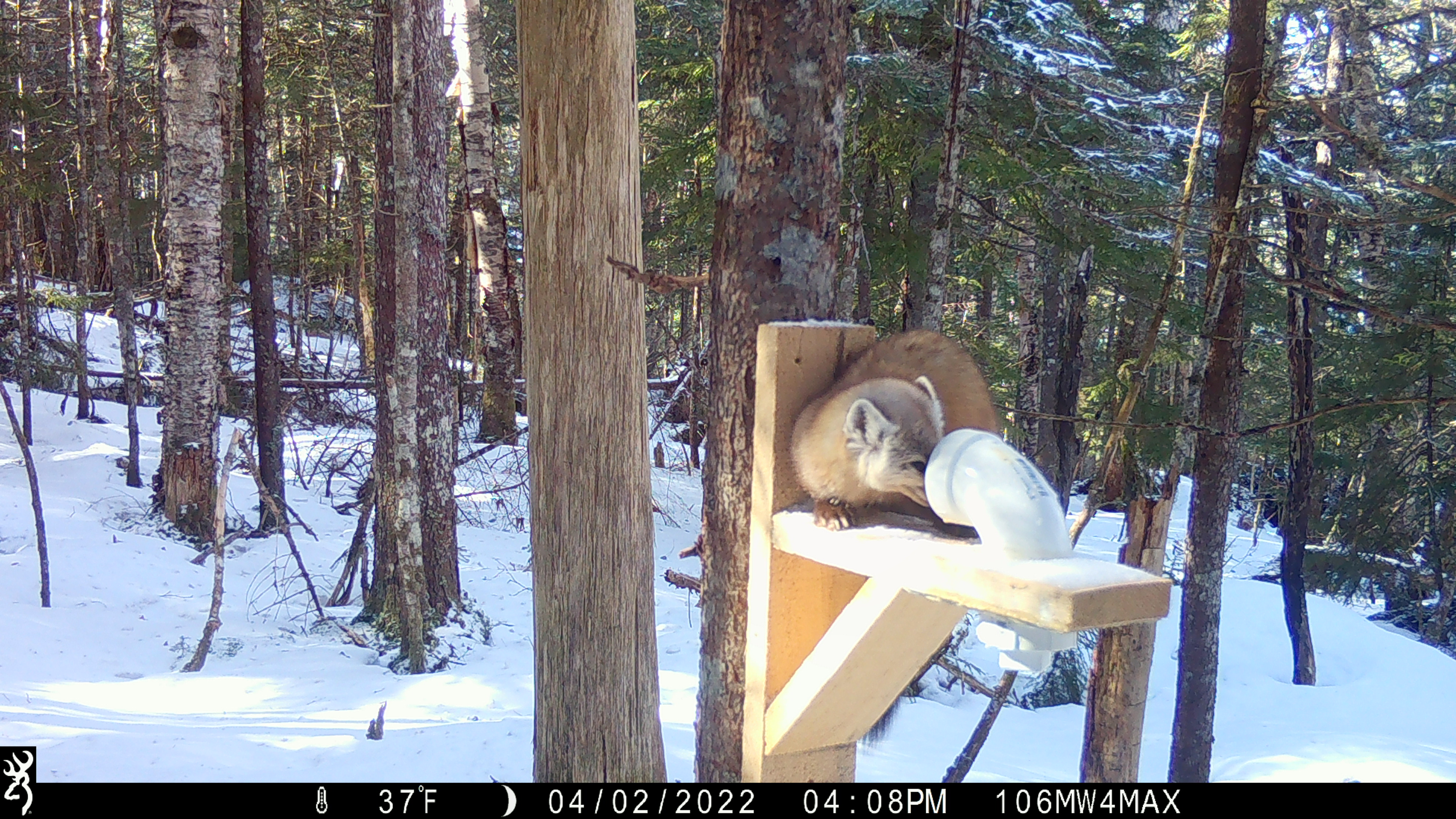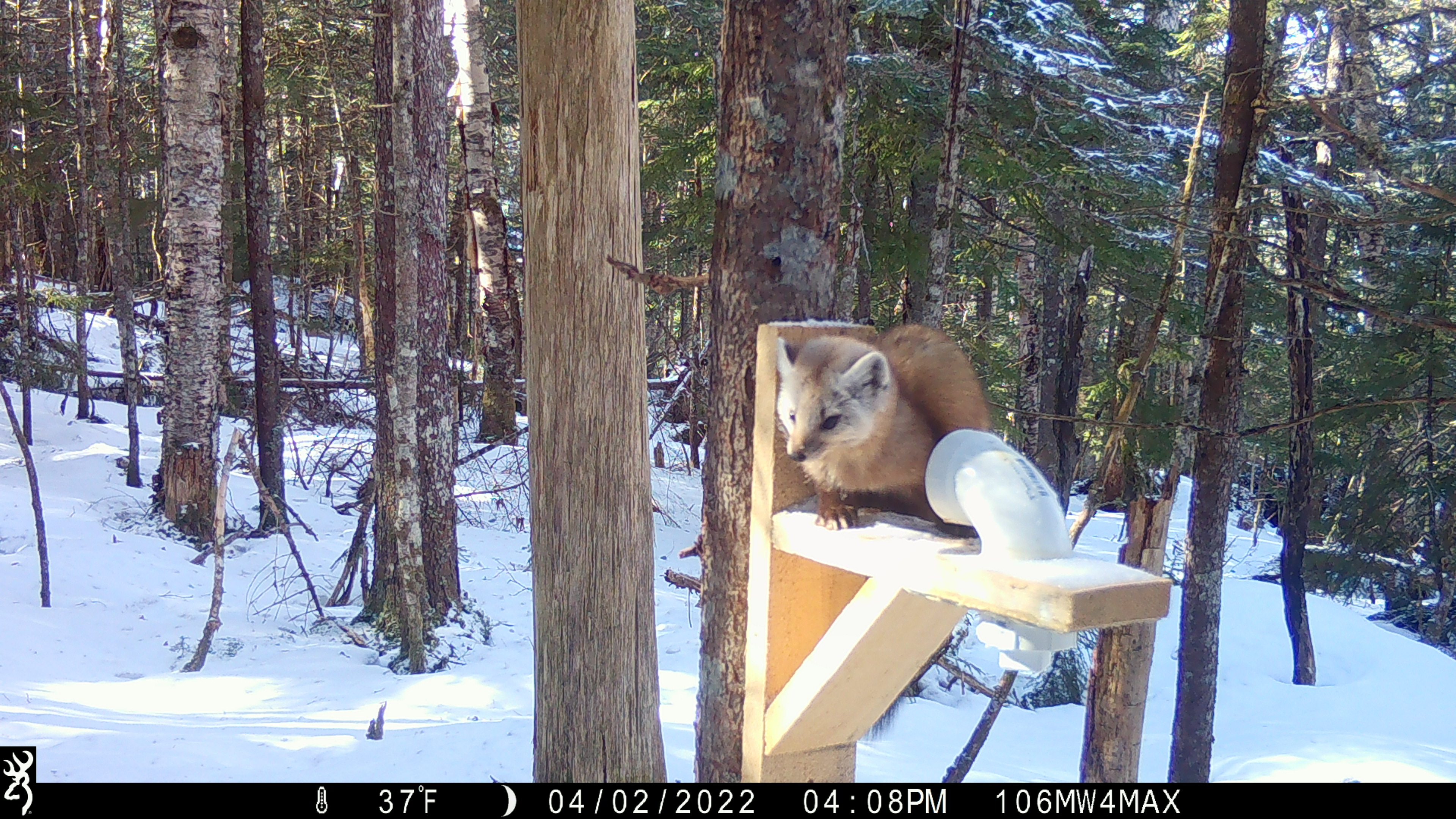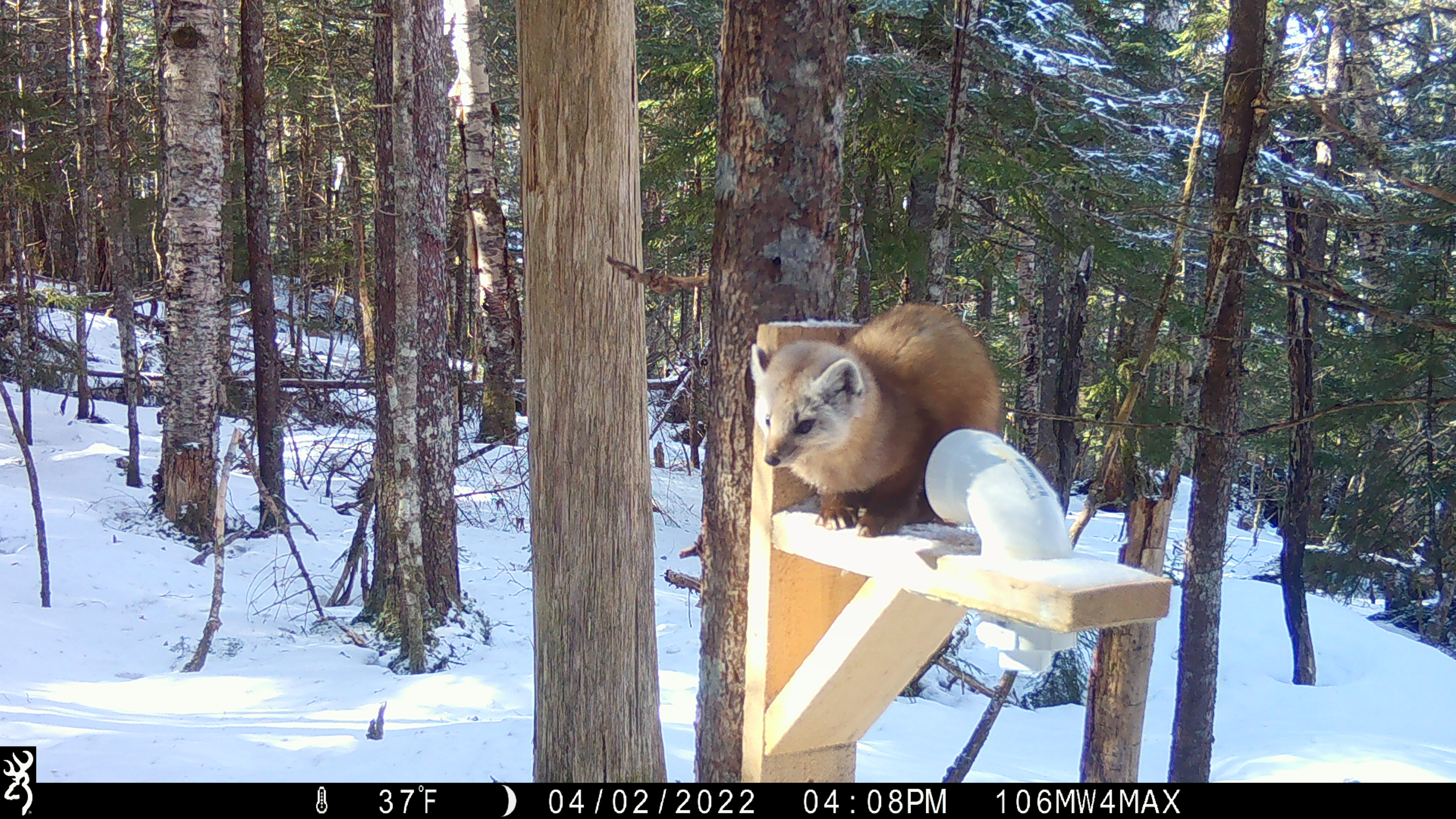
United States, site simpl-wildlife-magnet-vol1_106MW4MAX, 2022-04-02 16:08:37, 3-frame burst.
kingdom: Animalia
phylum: Chordata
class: Mammalia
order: Carnivora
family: Mustelidae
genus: Martes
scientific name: Martes americana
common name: american marten